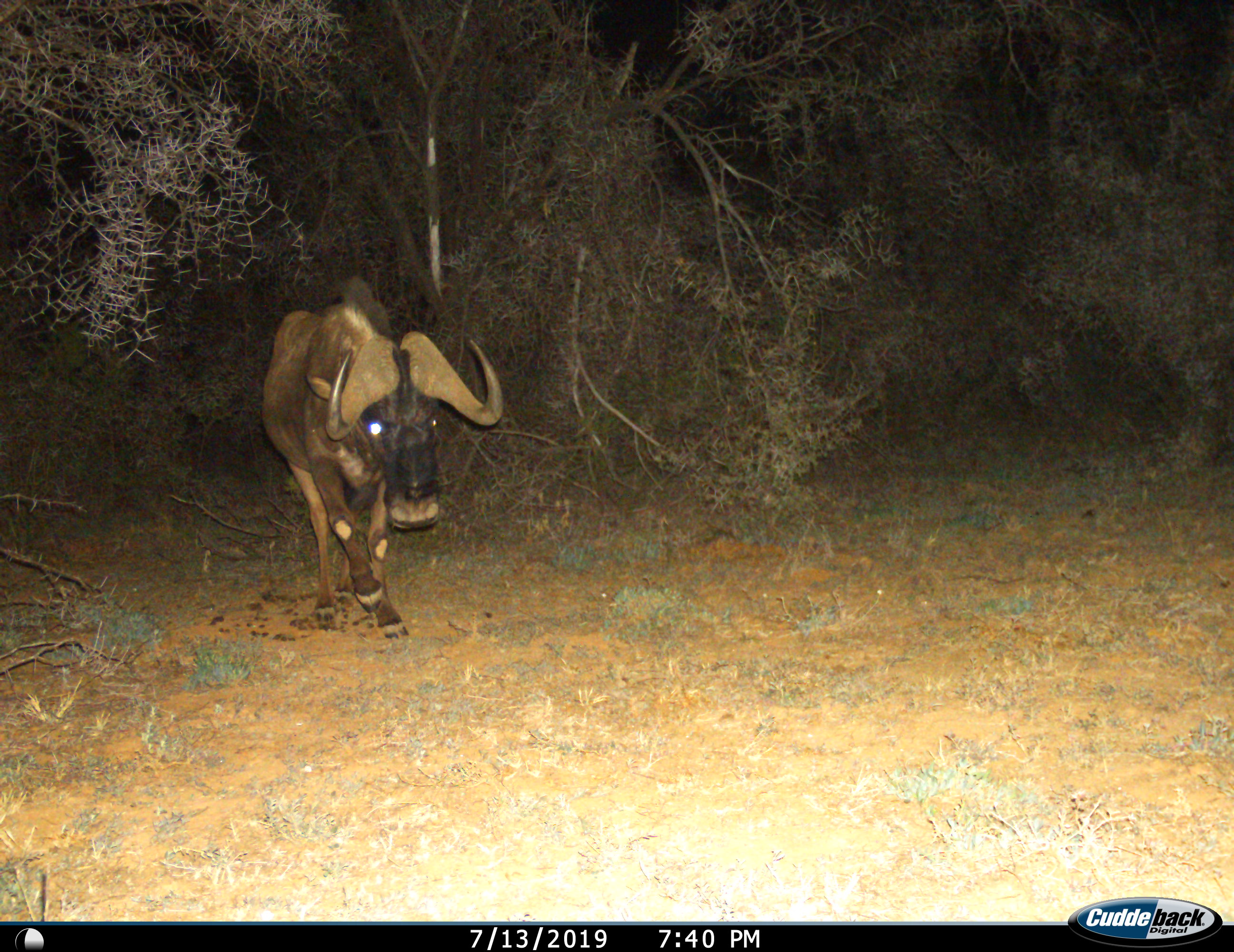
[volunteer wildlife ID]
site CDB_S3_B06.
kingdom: Animalia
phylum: Chordata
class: Mammalia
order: Artiodactyla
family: Bovidae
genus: Connochaetes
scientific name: Connochaetes gnou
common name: black wildebeest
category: wildebeestblack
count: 1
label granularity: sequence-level